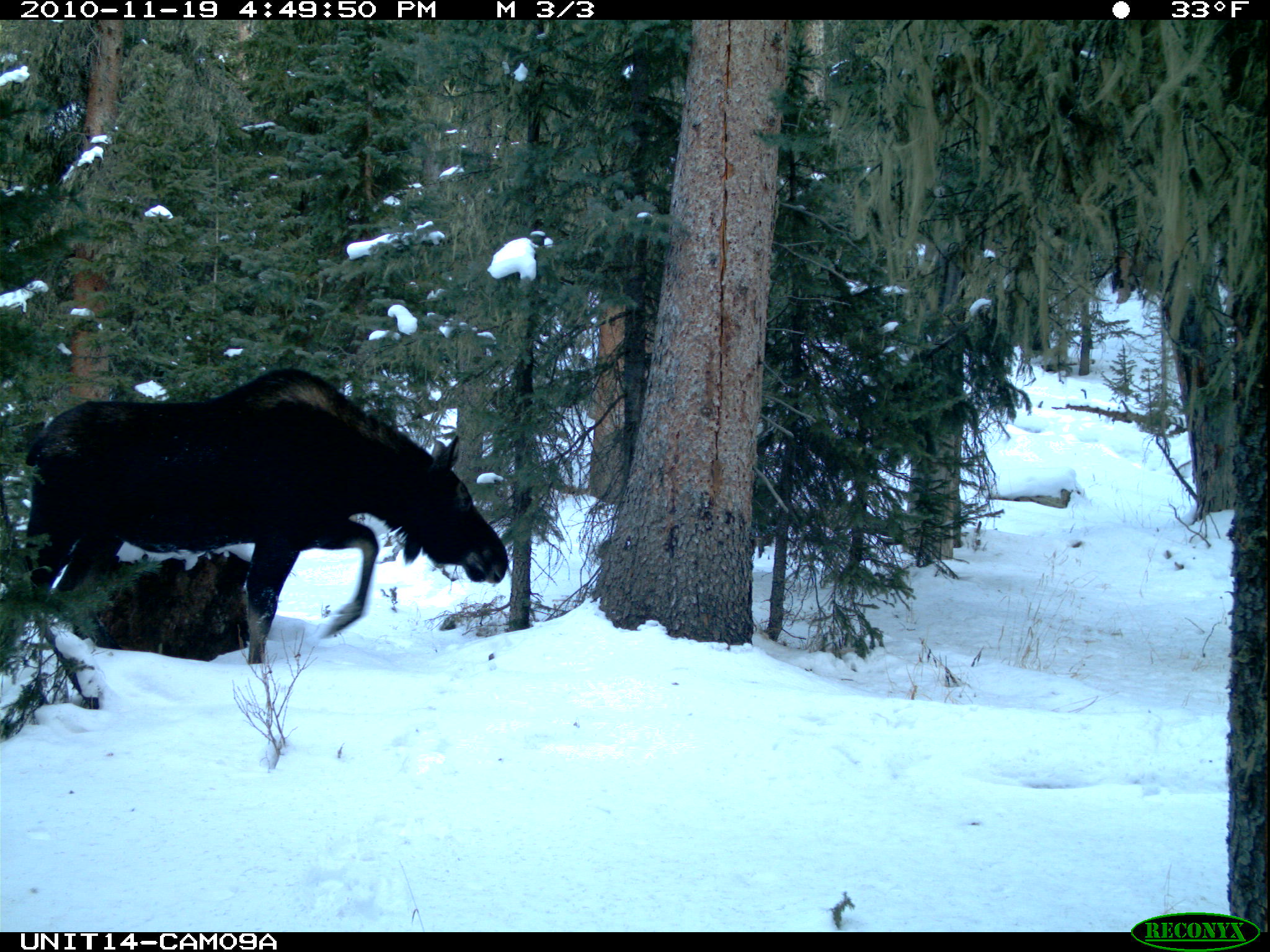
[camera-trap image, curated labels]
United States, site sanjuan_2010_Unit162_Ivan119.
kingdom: Animalia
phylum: Chordata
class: Mammalia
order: Artiodactyla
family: Cervidae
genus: Alces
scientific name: Alces alces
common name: moose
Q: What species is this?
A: Alces alces (moose).